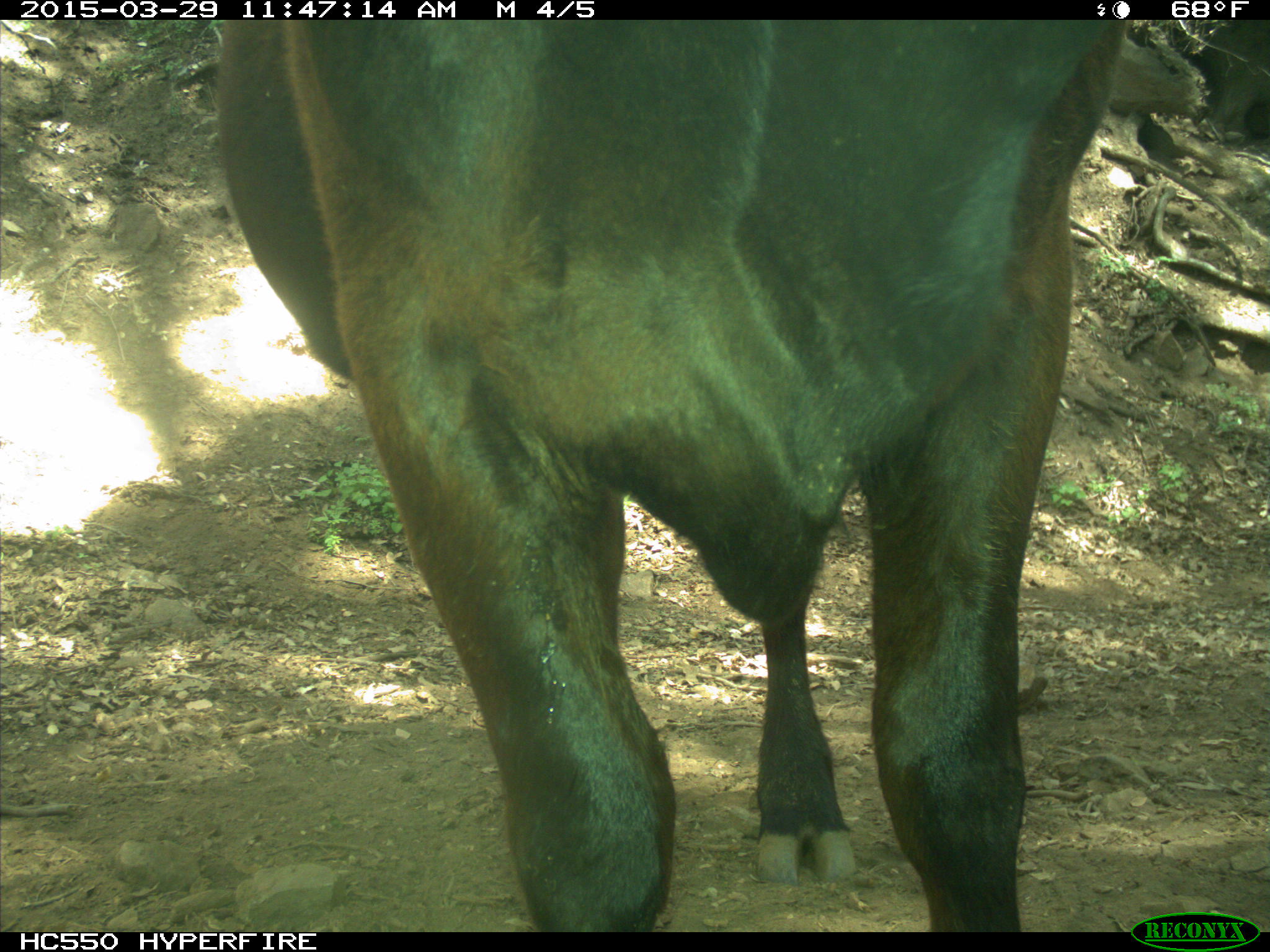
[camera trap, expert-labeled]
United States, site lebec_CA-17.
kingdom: Animalia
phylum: Chordata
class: Mammalia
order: Artiodactyla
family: Bovidae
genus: Bos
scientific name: Bos taurus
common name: domestic cow